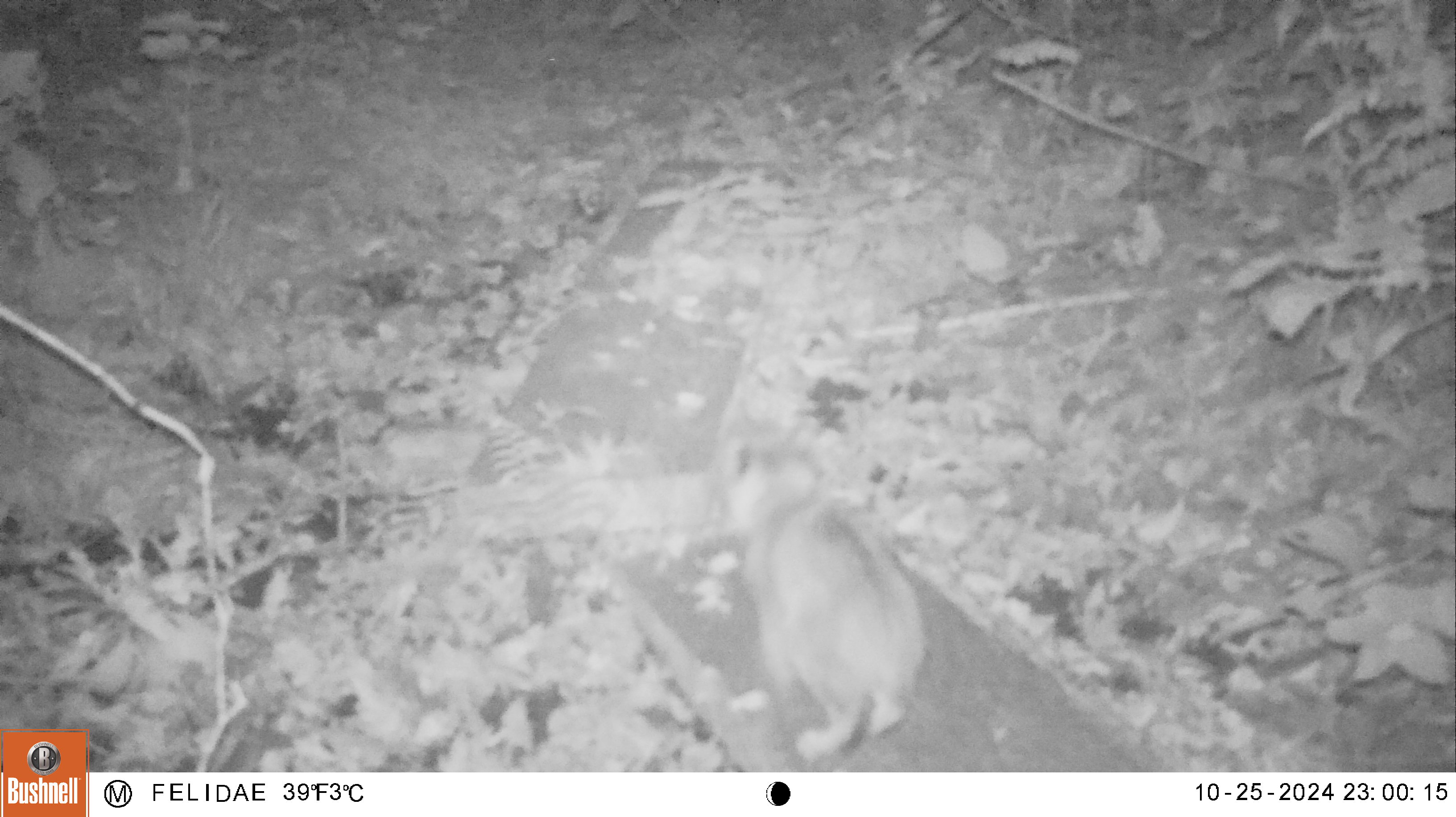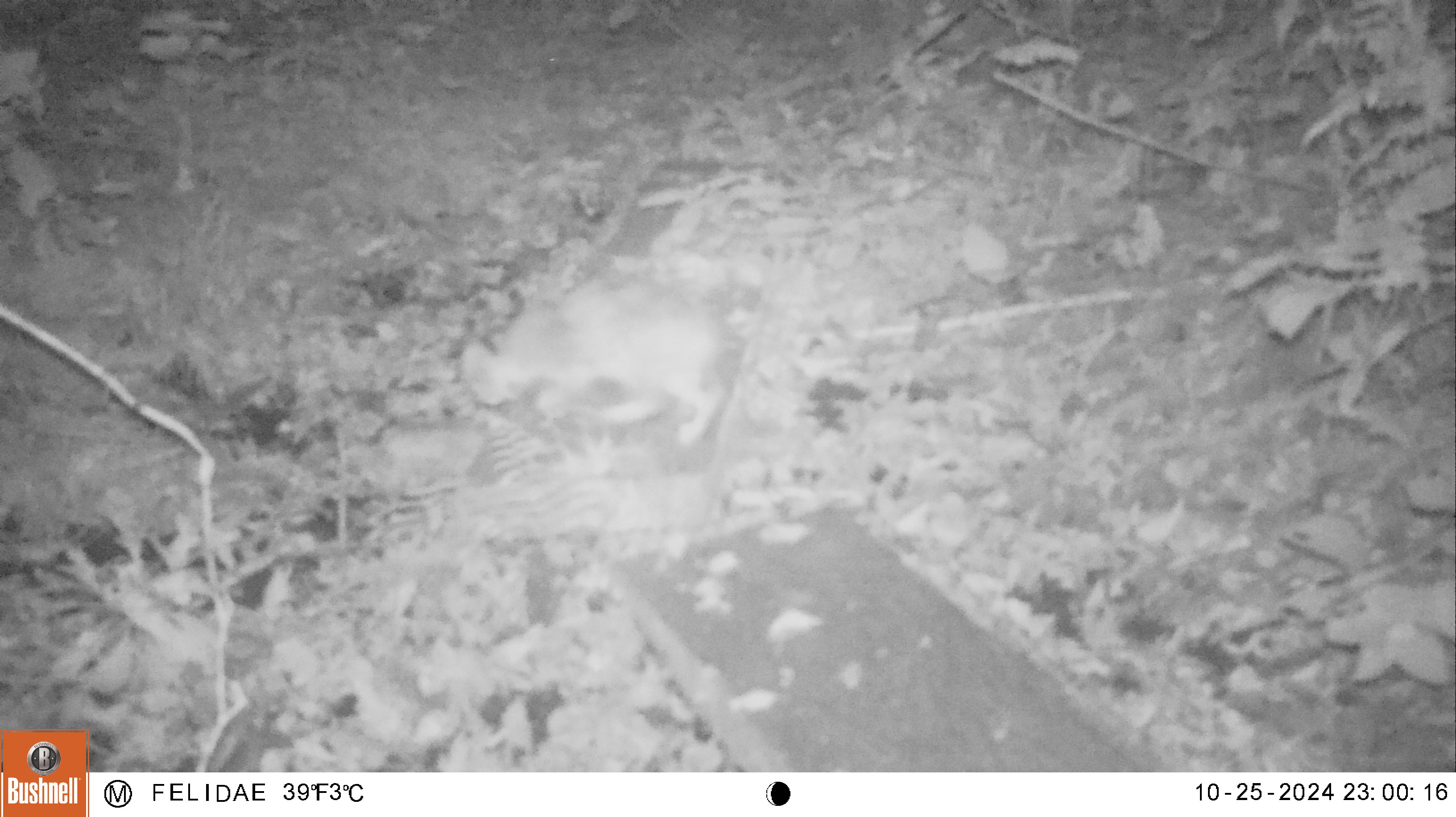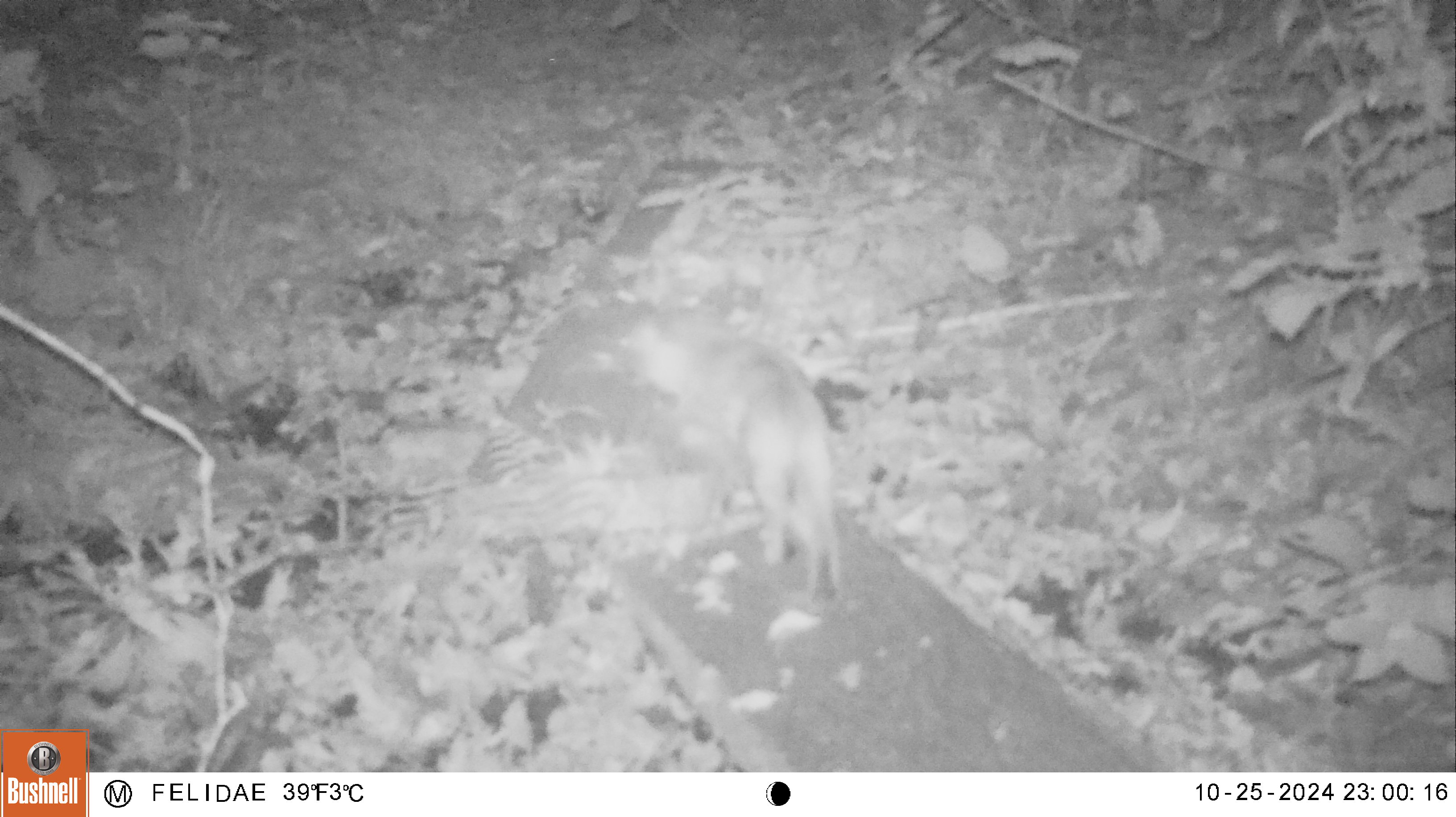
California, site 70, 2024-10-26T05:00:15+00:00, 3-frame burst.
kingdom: Animalia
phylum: Chordata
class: Mammalia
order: Carnivora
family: Felidae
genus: Lynx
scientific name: Lynx rufus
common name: bobcat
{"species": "bobcat (Lynx rufus)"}